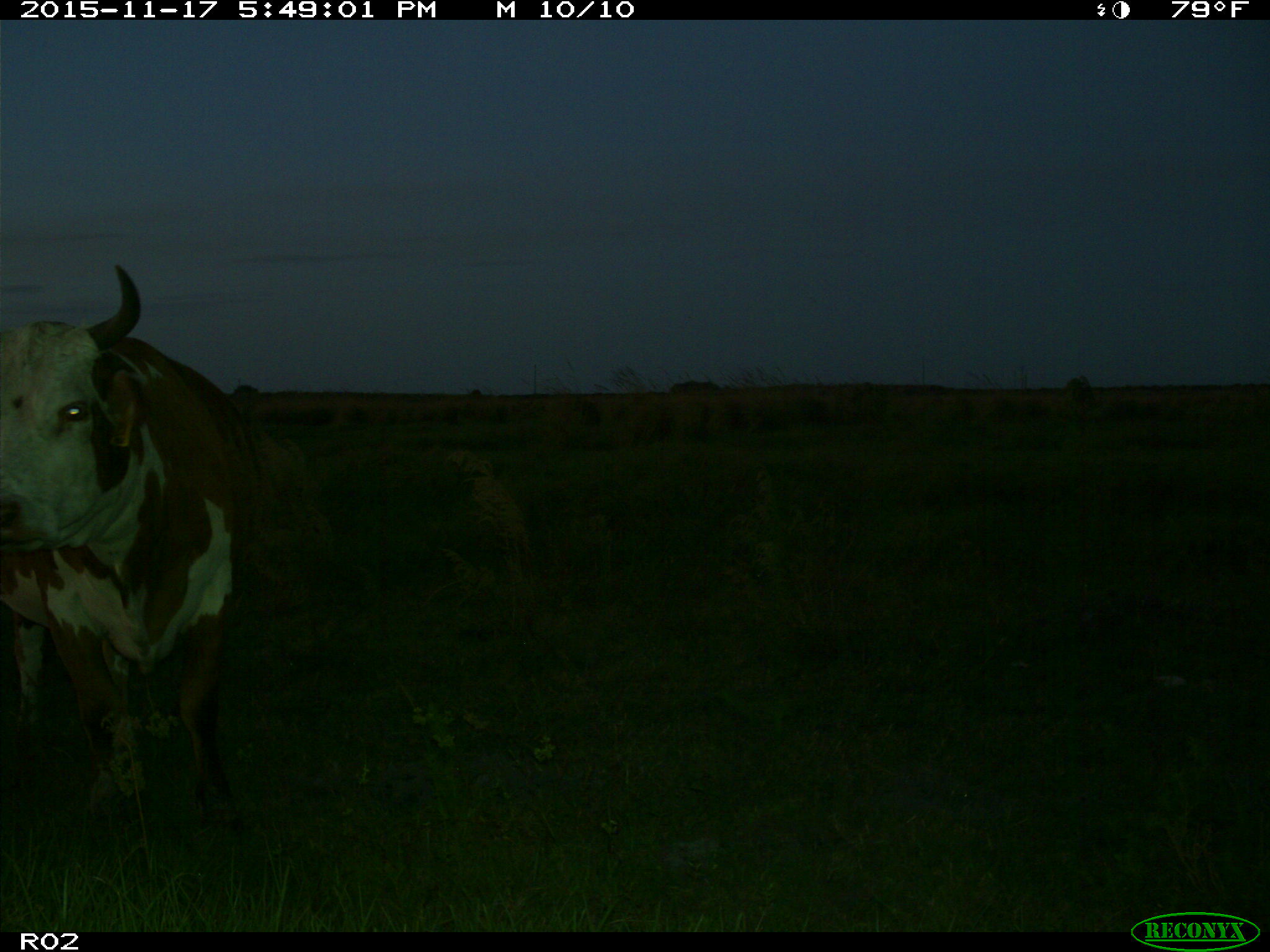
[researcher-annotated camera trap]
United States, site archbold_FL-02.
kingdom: Animalia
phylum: Chordata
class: Mammalia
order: Artiodactyla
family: Bovidae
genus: Bos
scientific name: Bos taurus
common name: domestic cow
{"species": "Bos taurus (domestic cow)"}